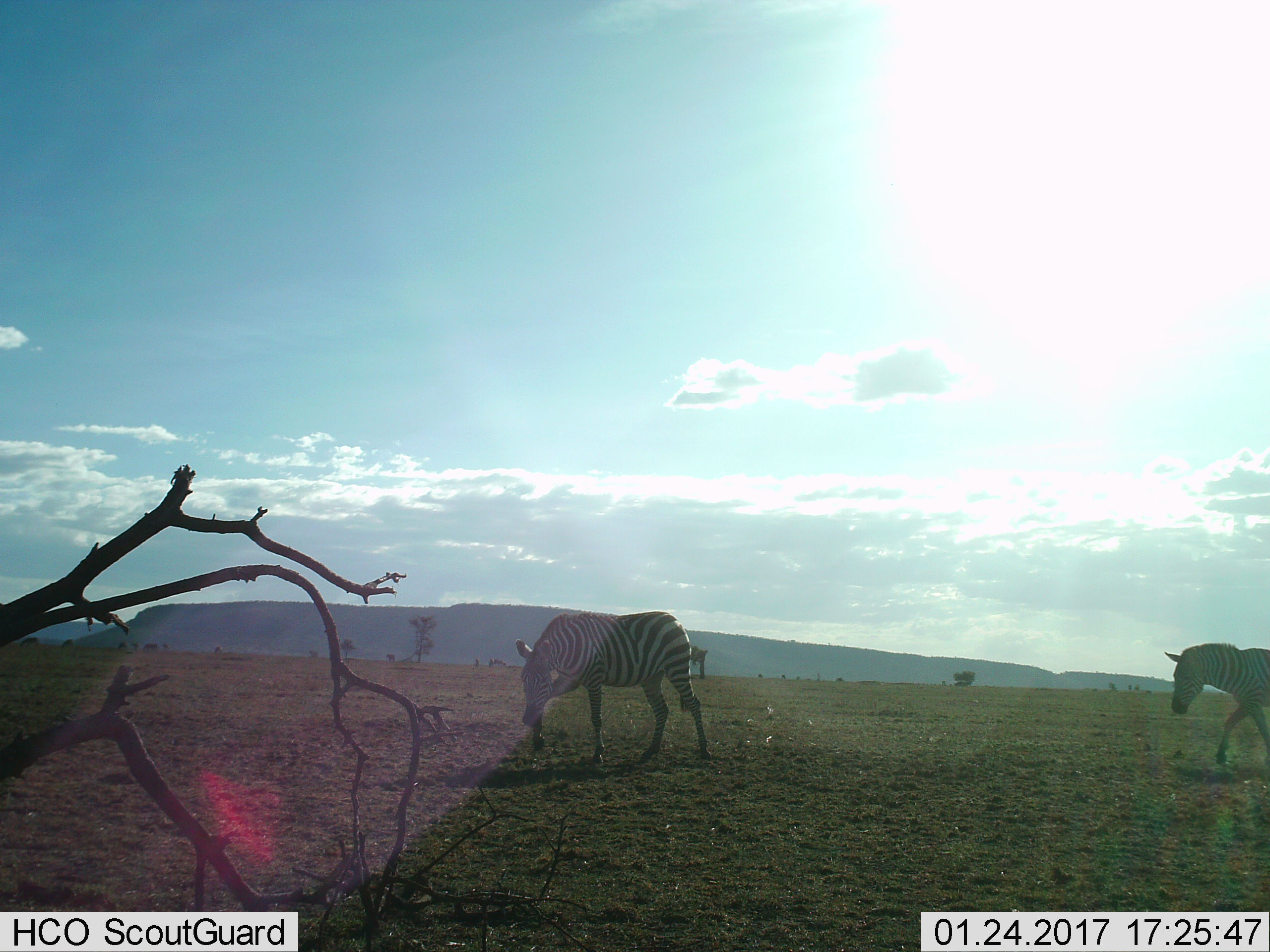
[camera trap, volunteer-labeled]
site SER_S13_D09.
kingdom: Animalia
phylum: Chordata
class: Mammalia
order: Perissodactyla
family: Equidae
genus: Equus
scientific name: Equus quagga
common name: plains zebra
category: zebraplains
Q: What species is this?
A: Zebraplains (plains zebra) (Equus quagga).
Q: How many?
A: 2.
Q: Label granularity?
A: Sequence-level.